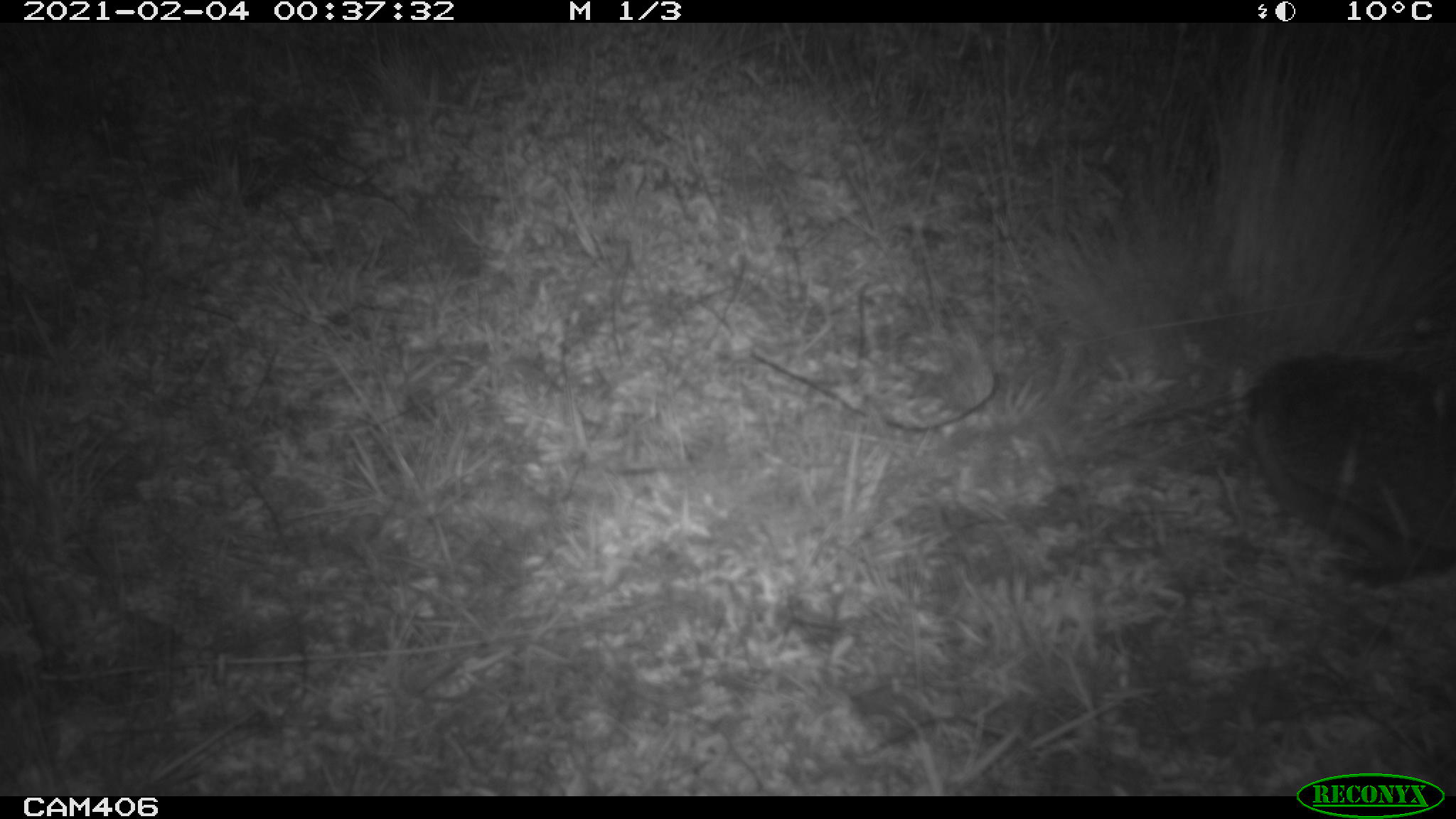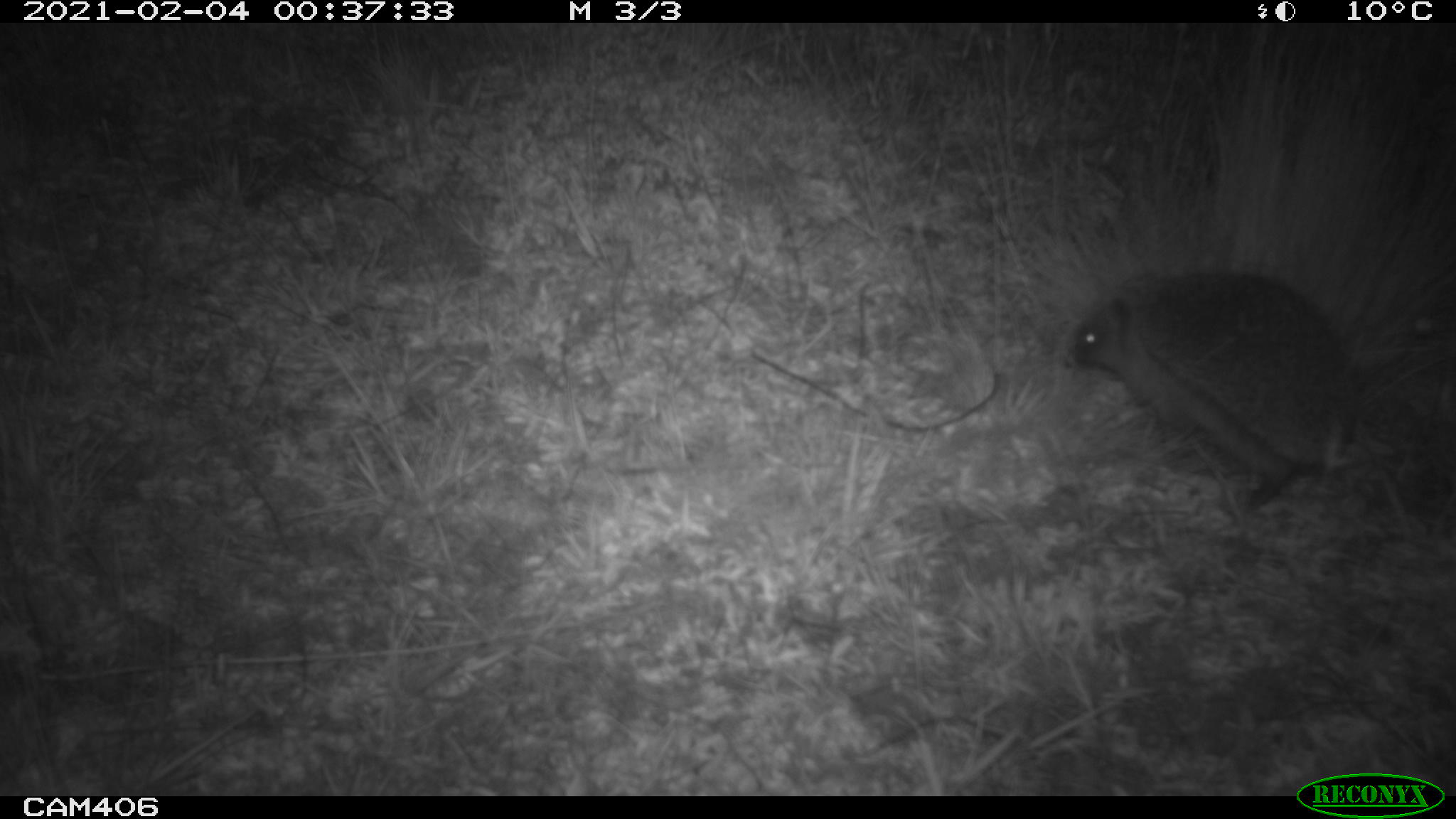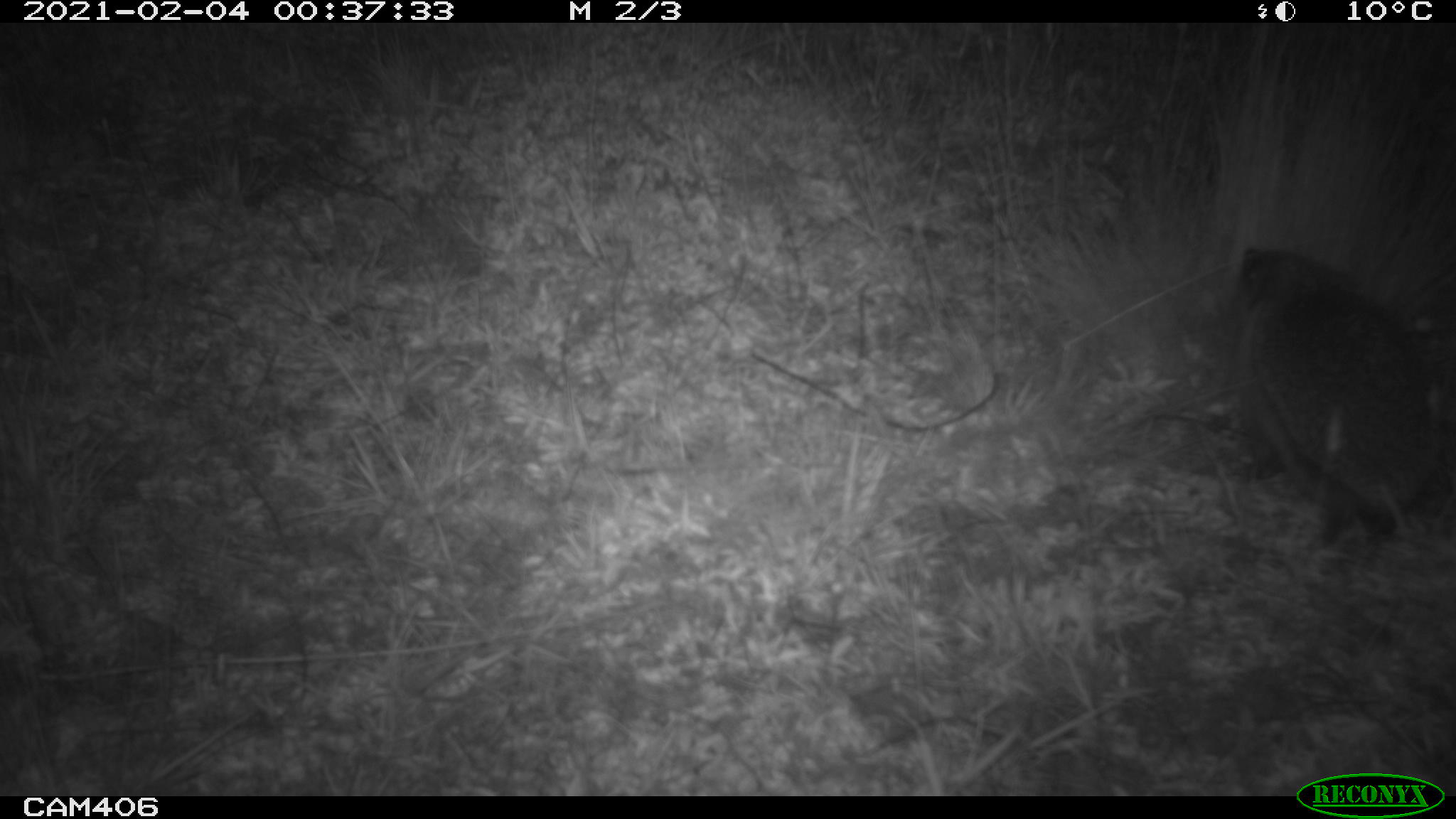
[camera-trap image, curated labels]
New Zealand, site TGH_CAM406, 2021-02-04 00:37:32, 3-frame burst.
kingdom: Animalia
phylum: Chordata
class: Mammalia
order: Eulipotyphla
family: Erinaceidae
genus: Erinaceus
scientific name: Erinaceus europaeus europaeus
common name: european hedgehog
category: hedgehog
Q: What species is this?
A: Hedgehog (european hedgehog) (Erinaceus europaeus europaeus).